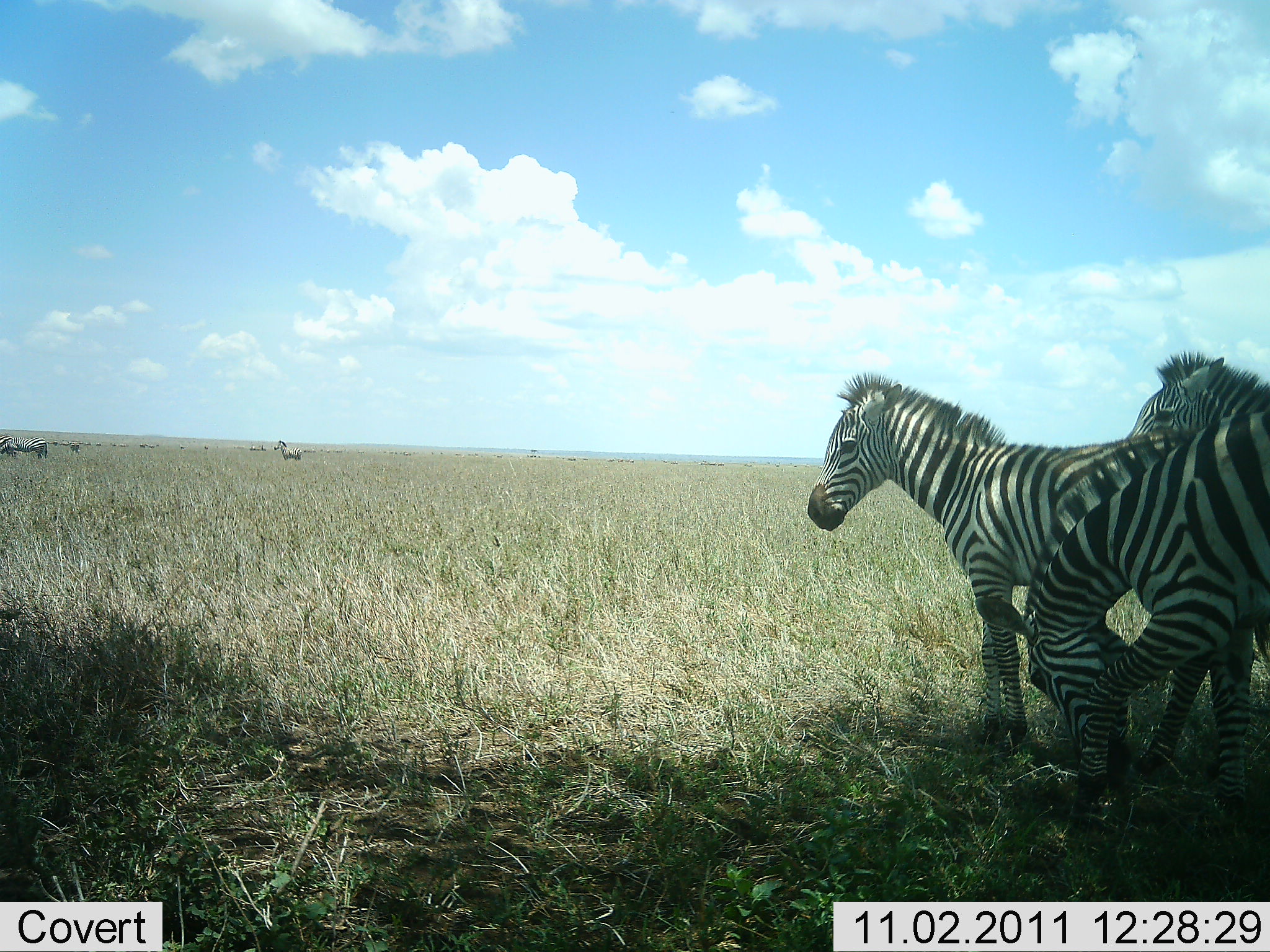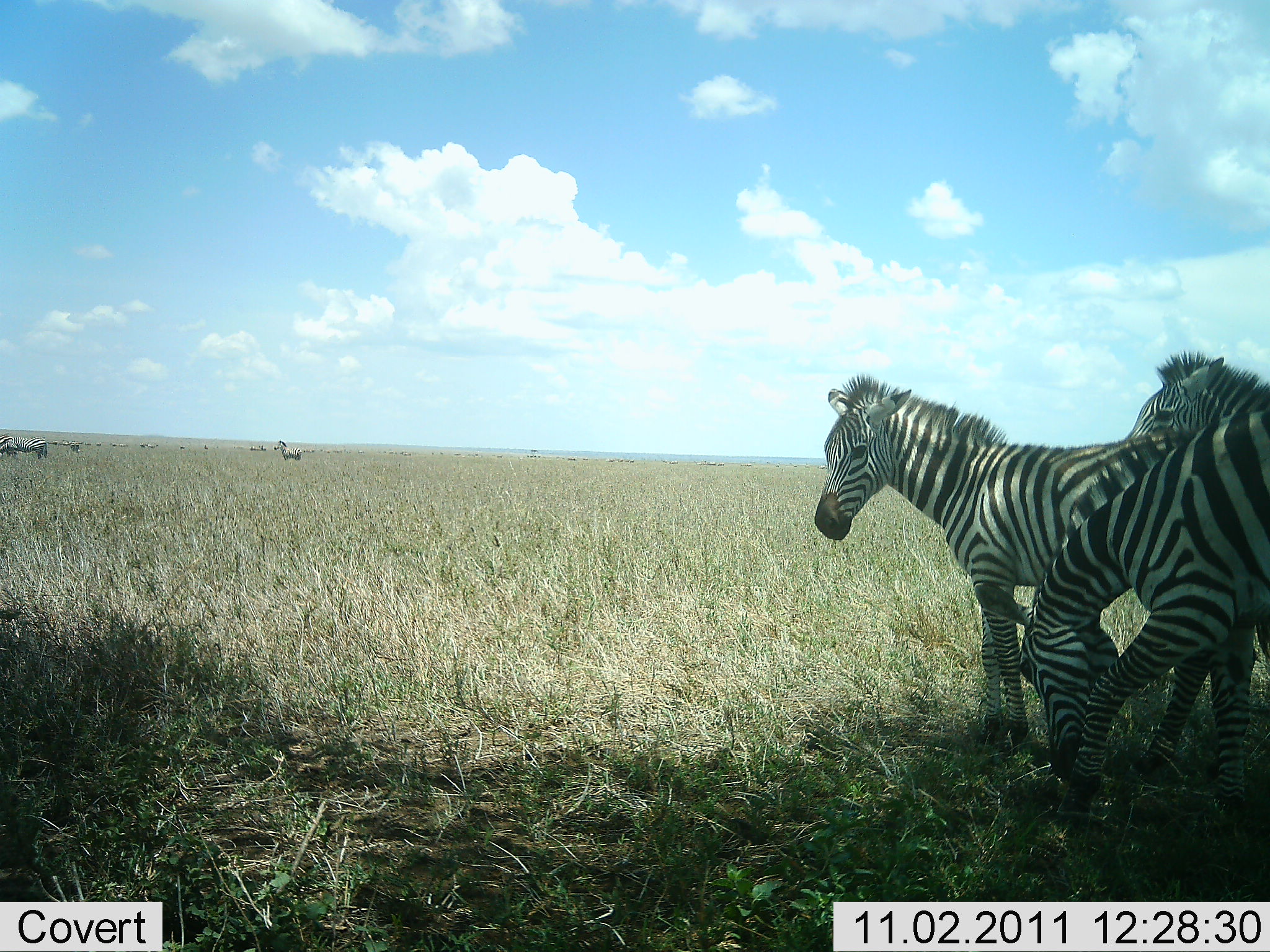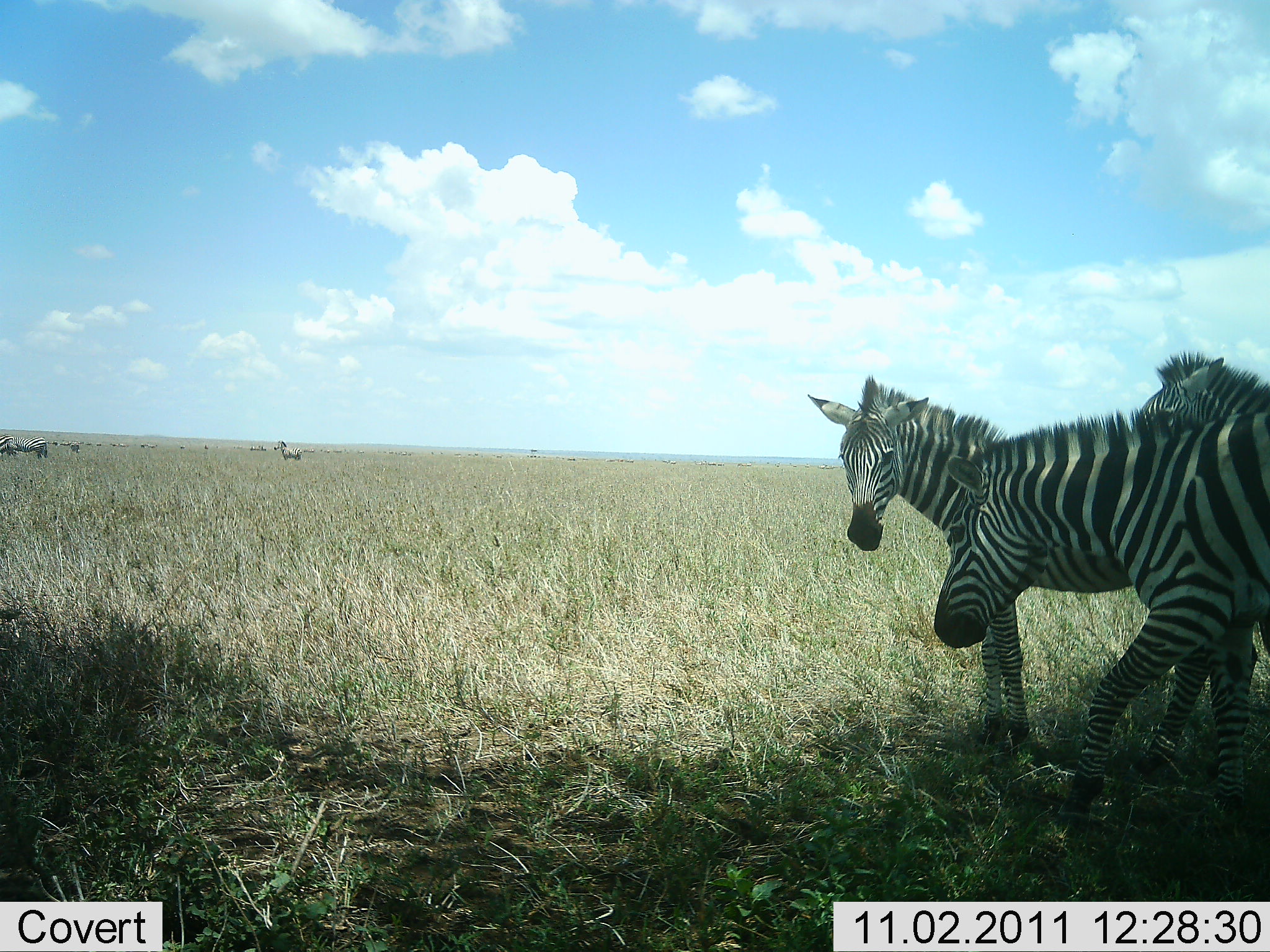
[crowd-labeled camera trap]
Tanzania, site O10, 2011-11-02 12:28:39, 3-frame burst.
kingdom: Animalia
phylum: Chordata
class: Mammalia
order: Perissodactyla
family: Equidae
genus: Equus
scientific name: Equus quagga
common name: plains zebra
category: zebra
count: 4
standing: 92%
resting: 8%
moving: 8%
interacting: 0%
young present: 8%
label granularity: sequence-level